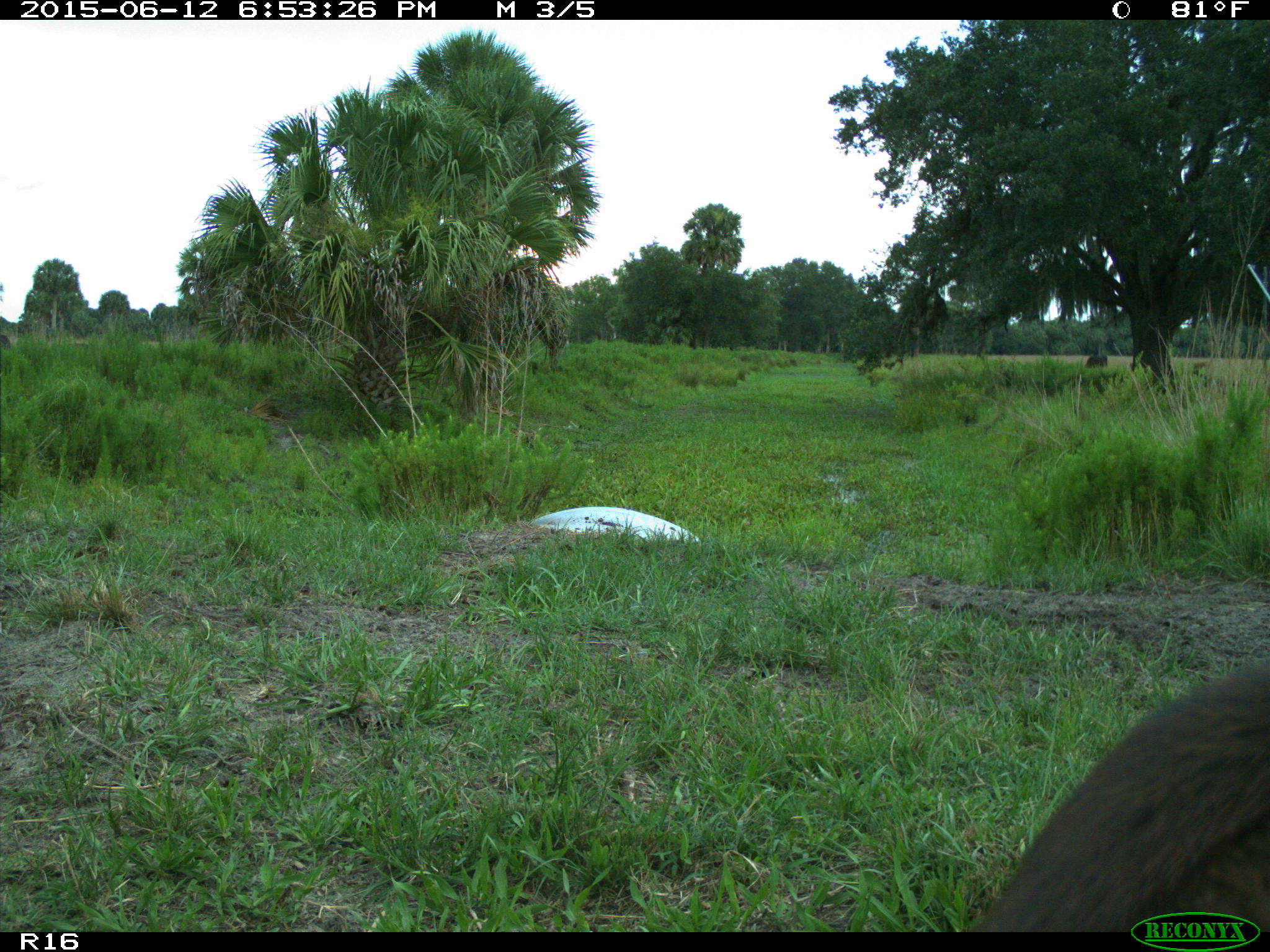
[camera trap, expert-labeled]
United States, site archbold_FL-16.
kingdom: Animalia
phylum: Chordata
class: Mammalia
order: Artiodactyla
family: Bovidae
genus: Bos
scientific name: Bos taurus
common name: domestic cow